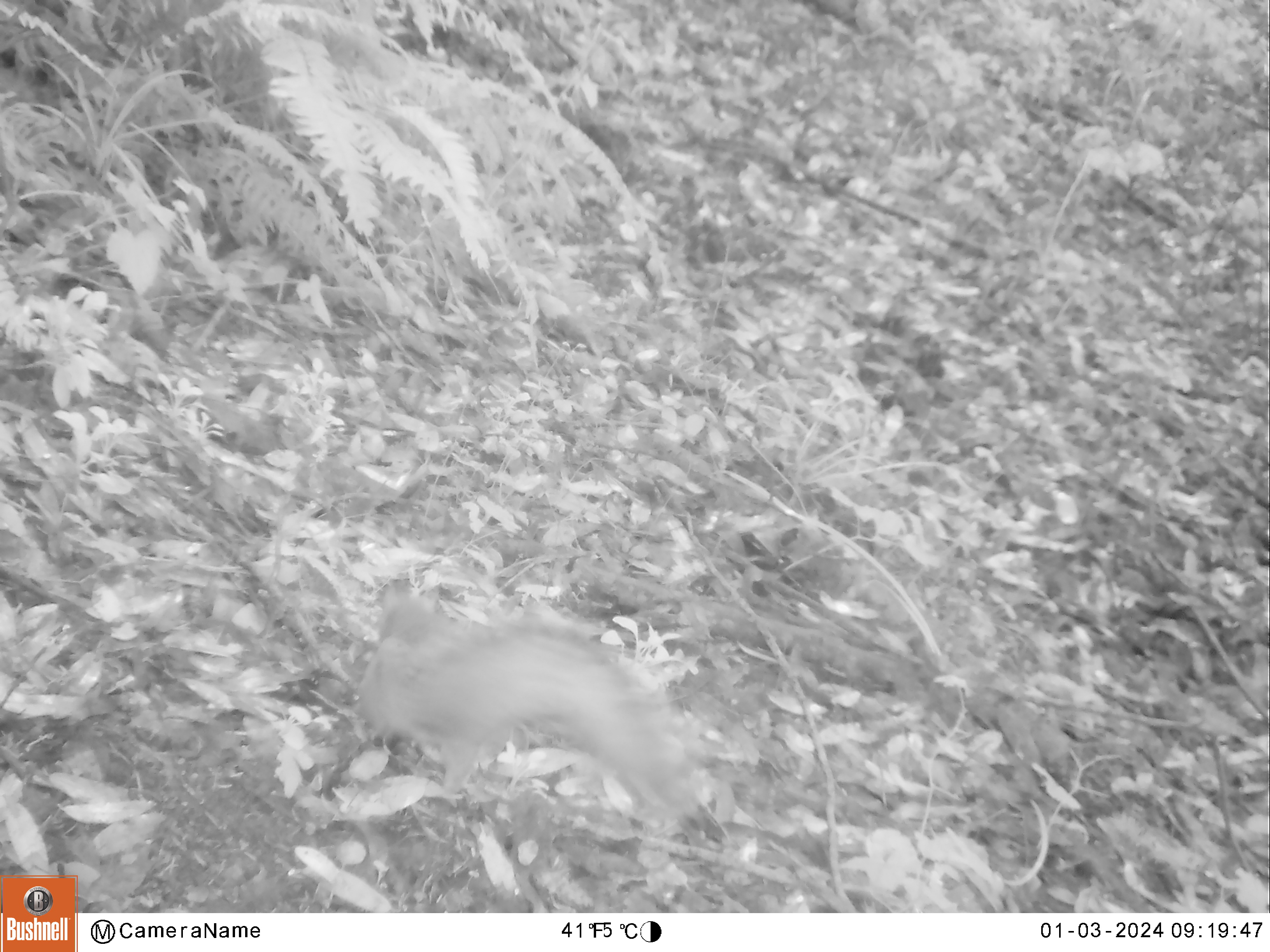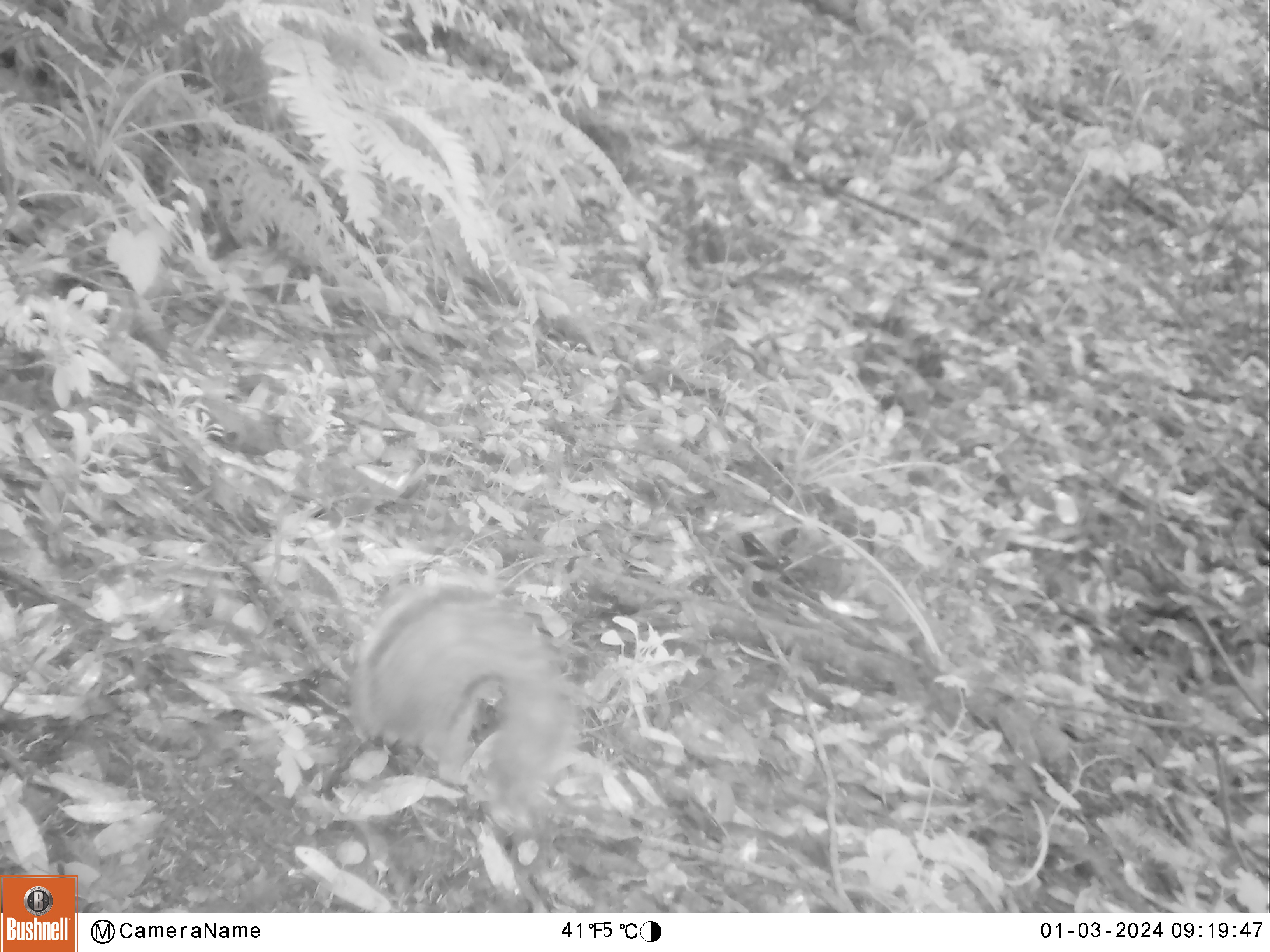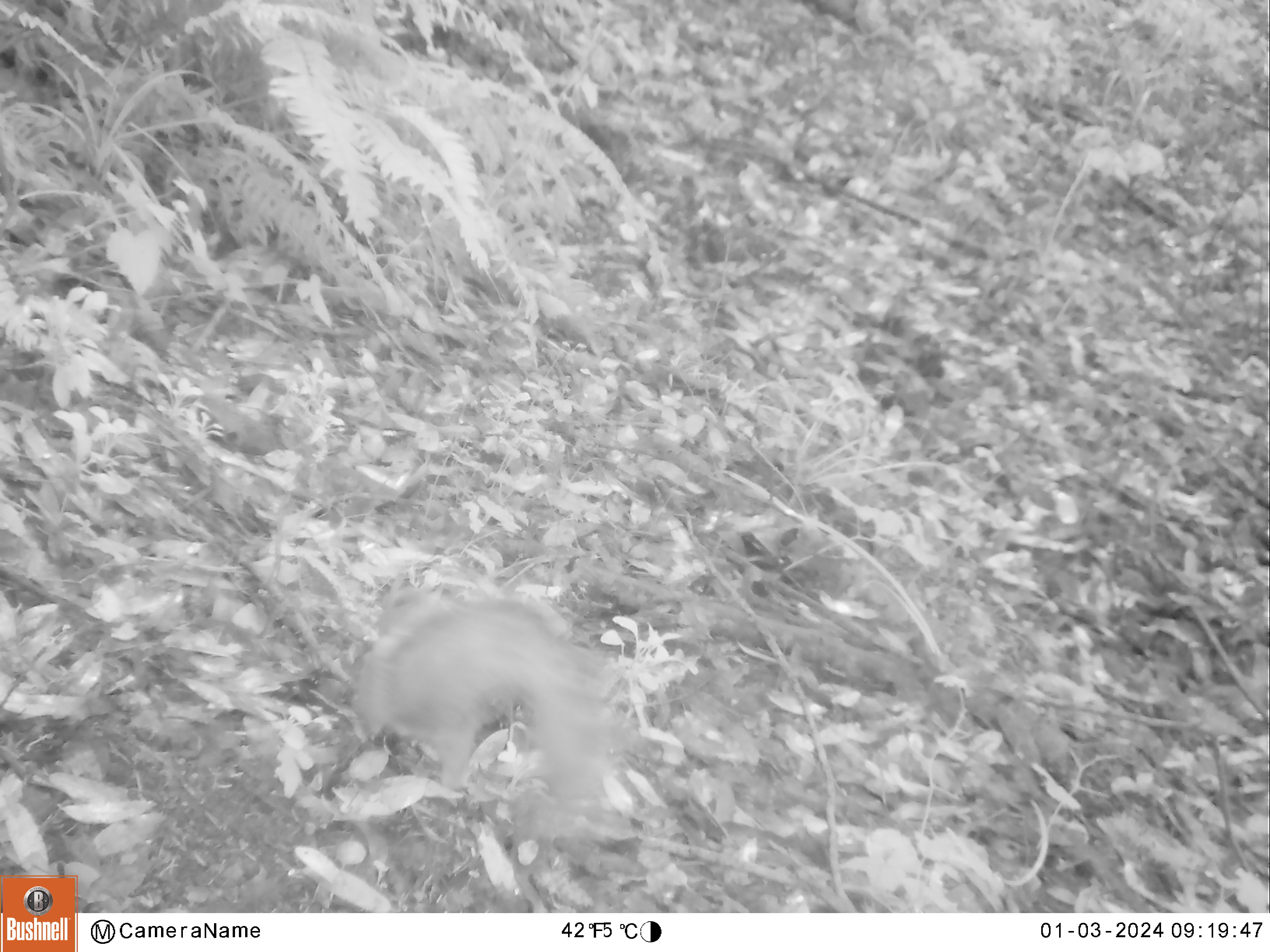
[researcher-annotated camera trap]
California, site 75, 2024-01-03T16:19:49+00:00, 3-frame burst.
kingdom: Animalia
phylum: Chordata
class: Mammalia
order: Rodentia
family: Sciuridae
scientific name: Sciuridae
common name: squirrel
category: unknown squirrel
Unknown squirrel (squirrel) (Sciuridae).